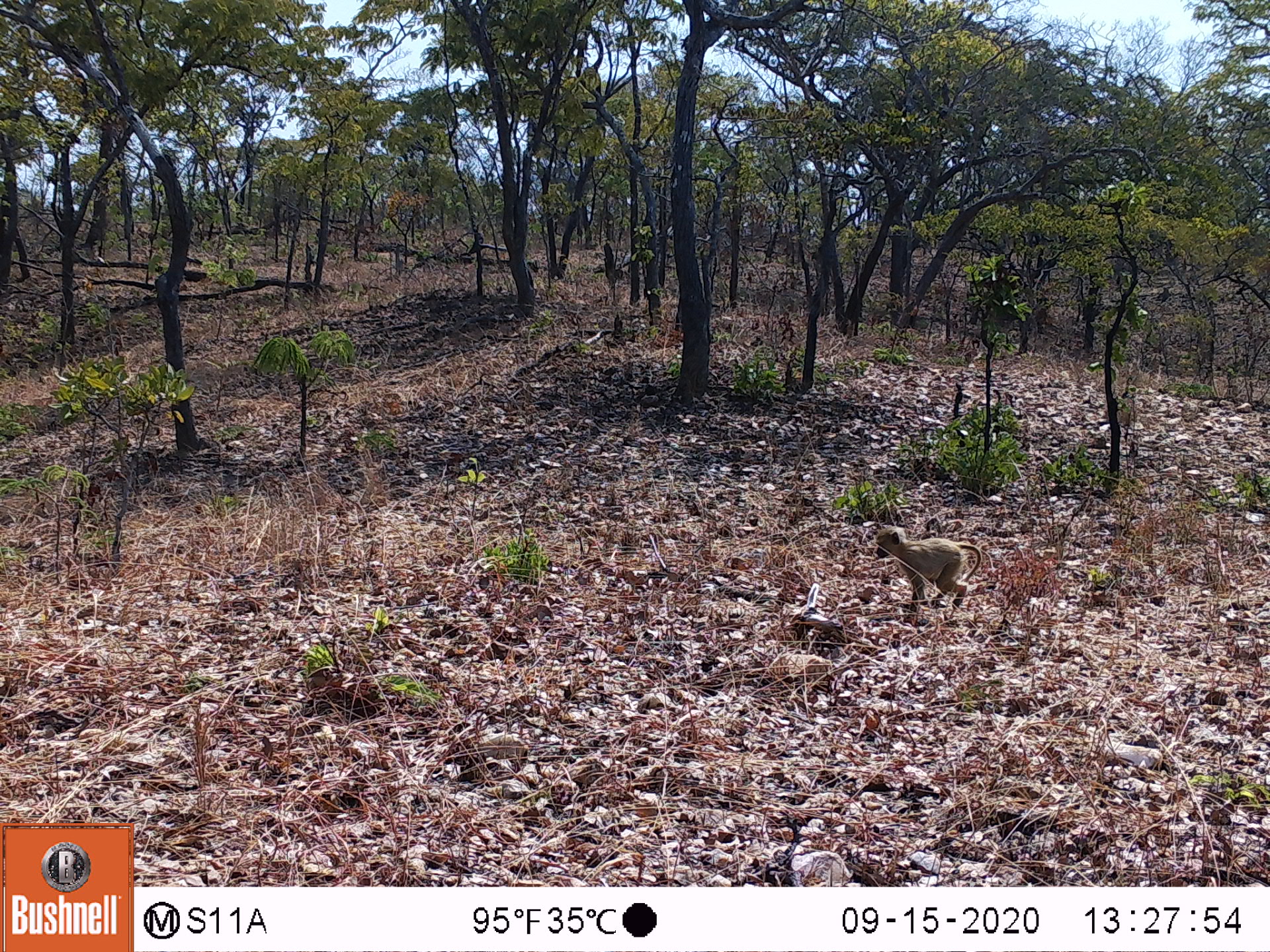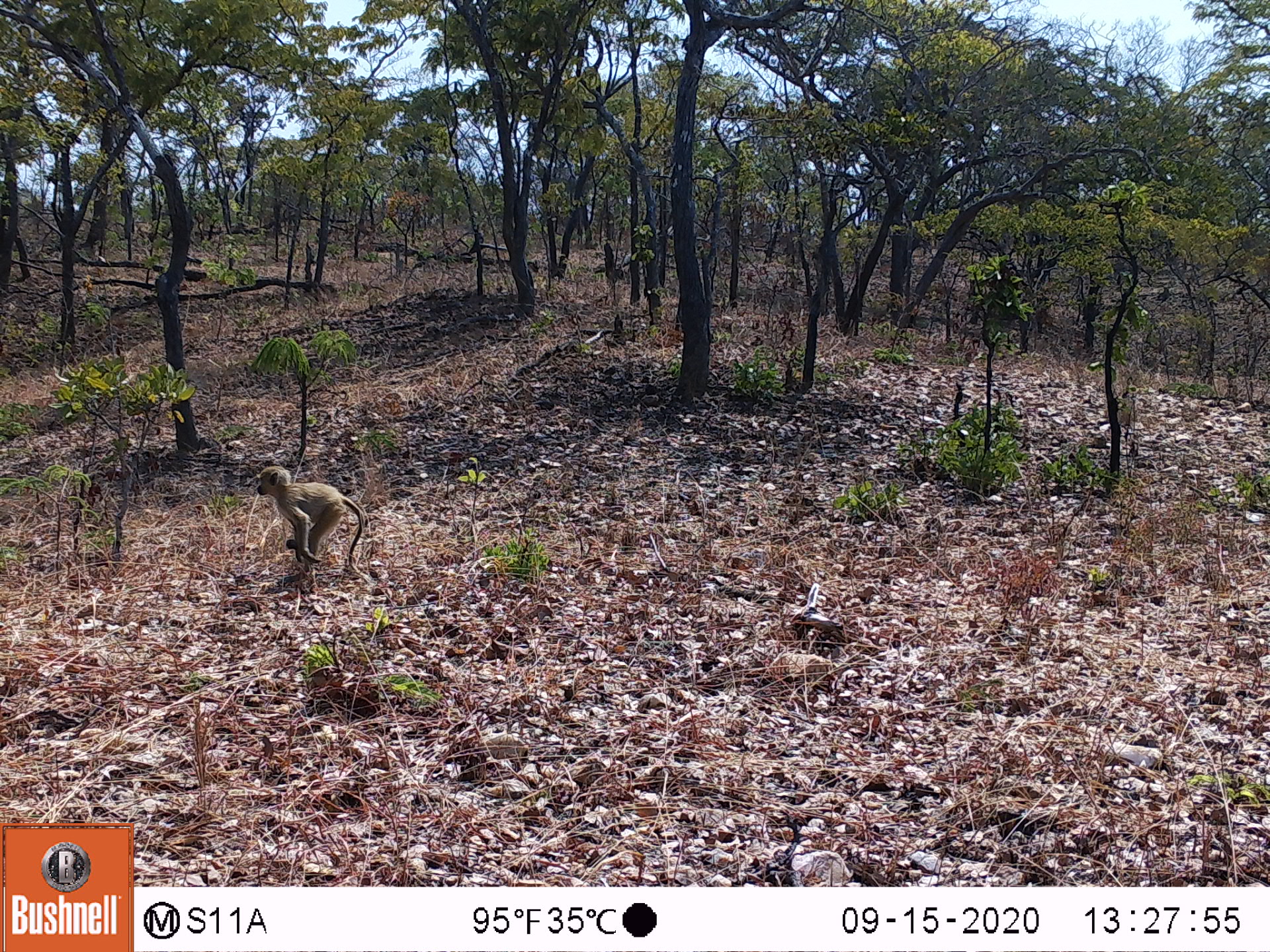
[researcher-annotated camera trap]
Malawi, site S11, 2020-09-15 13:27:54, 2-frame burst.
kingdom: Animalia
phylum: Chordata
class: Mammalia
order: Primates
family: Cercopithecidae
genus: Papio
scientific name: Papio cynocephalus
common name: yellow baboon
Yellow baboon (Papio cynocephalus), count 1.